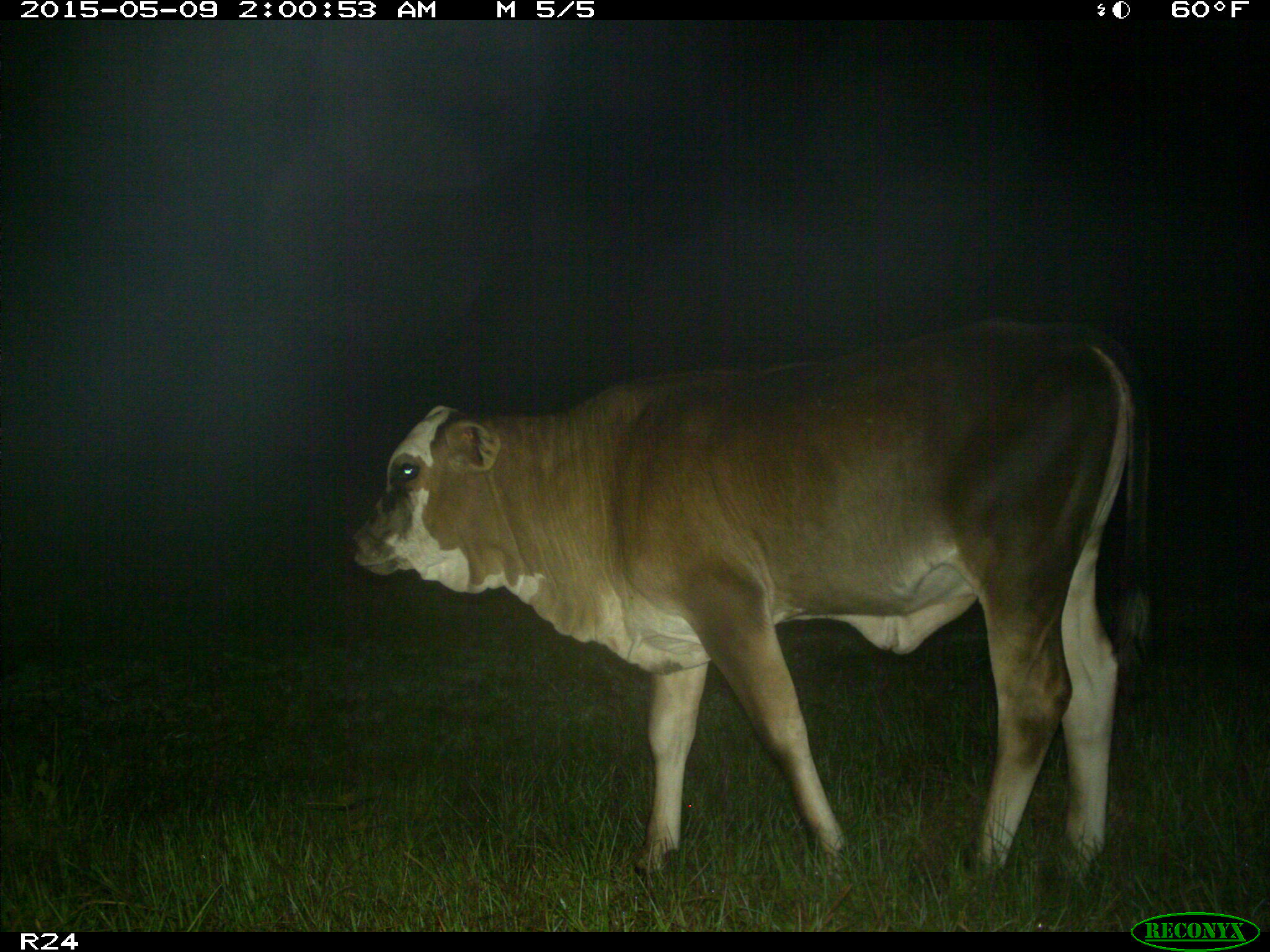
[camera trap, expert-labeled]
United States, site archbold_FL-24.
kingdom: Animalia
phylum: Chordata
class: Mammalia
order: Artiodactyla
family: Bovidae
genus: Bos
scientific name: Bos taurus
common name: domestic cow